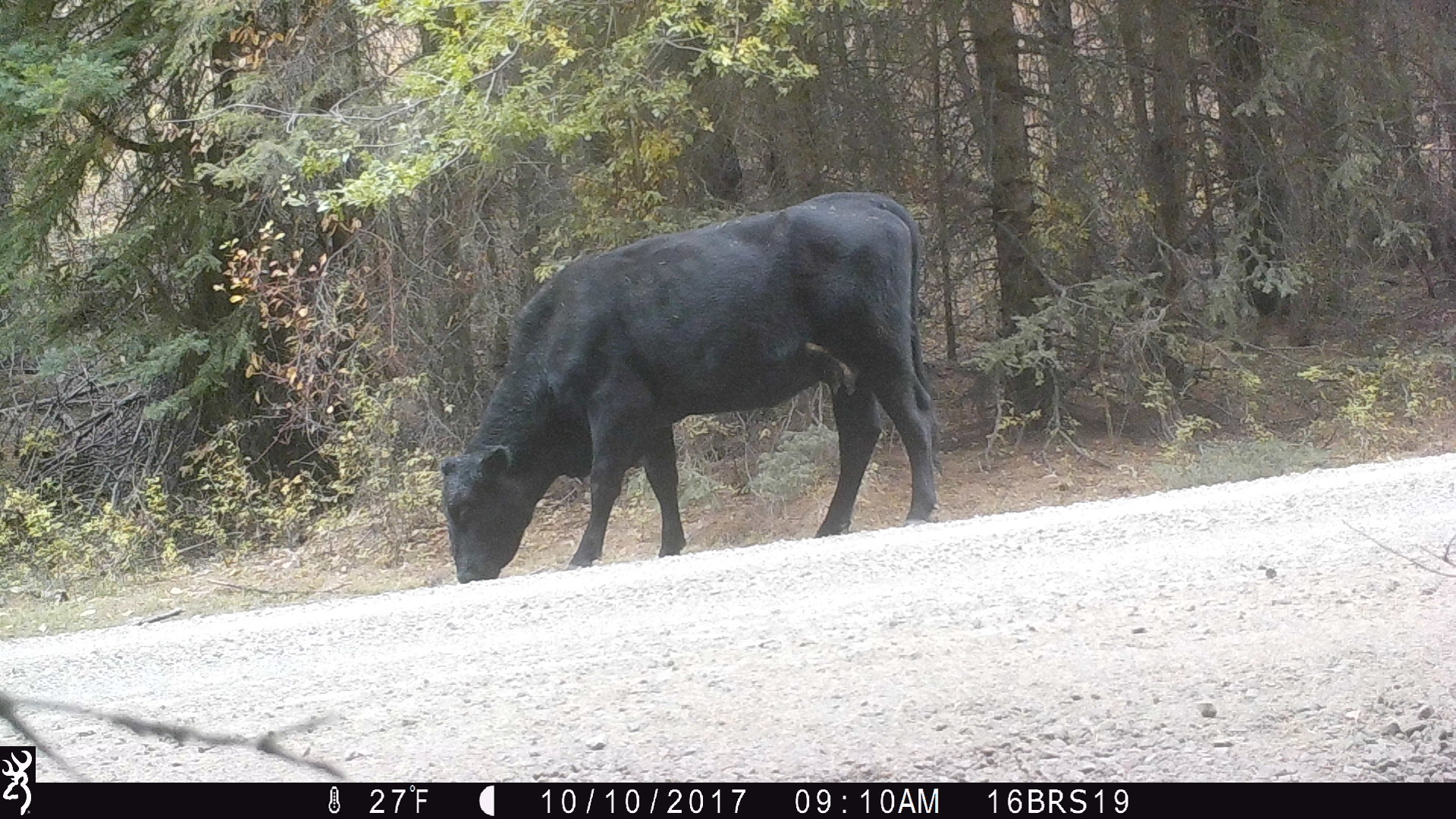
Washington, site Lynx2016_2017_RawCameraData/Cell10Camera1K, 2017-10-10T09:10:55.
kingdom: Animalia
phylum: Chordata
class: Mammalia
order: Artiodactyla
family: Bovidae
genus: Bos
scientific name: Bos taurus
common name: domestic cattle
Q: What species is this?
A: Domestic cattle (Bos taurus).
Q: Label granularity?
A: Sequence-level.